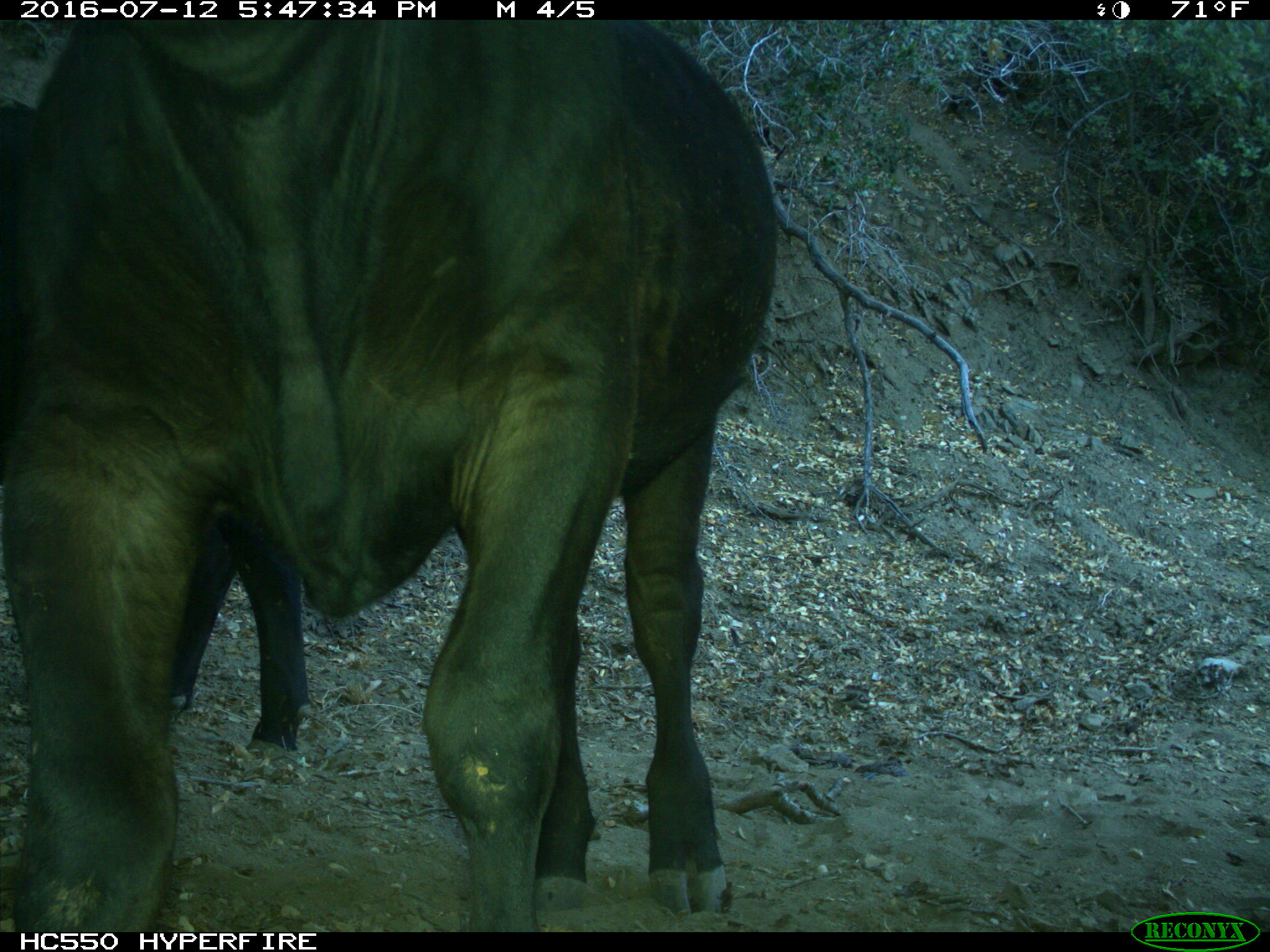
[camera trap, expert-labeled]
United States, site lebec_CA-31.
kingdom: Animalia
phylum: Chordata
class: Mammalia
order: Artiodactyla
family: Bovidae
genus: Bos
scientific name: Bos taurus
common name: domestic cow